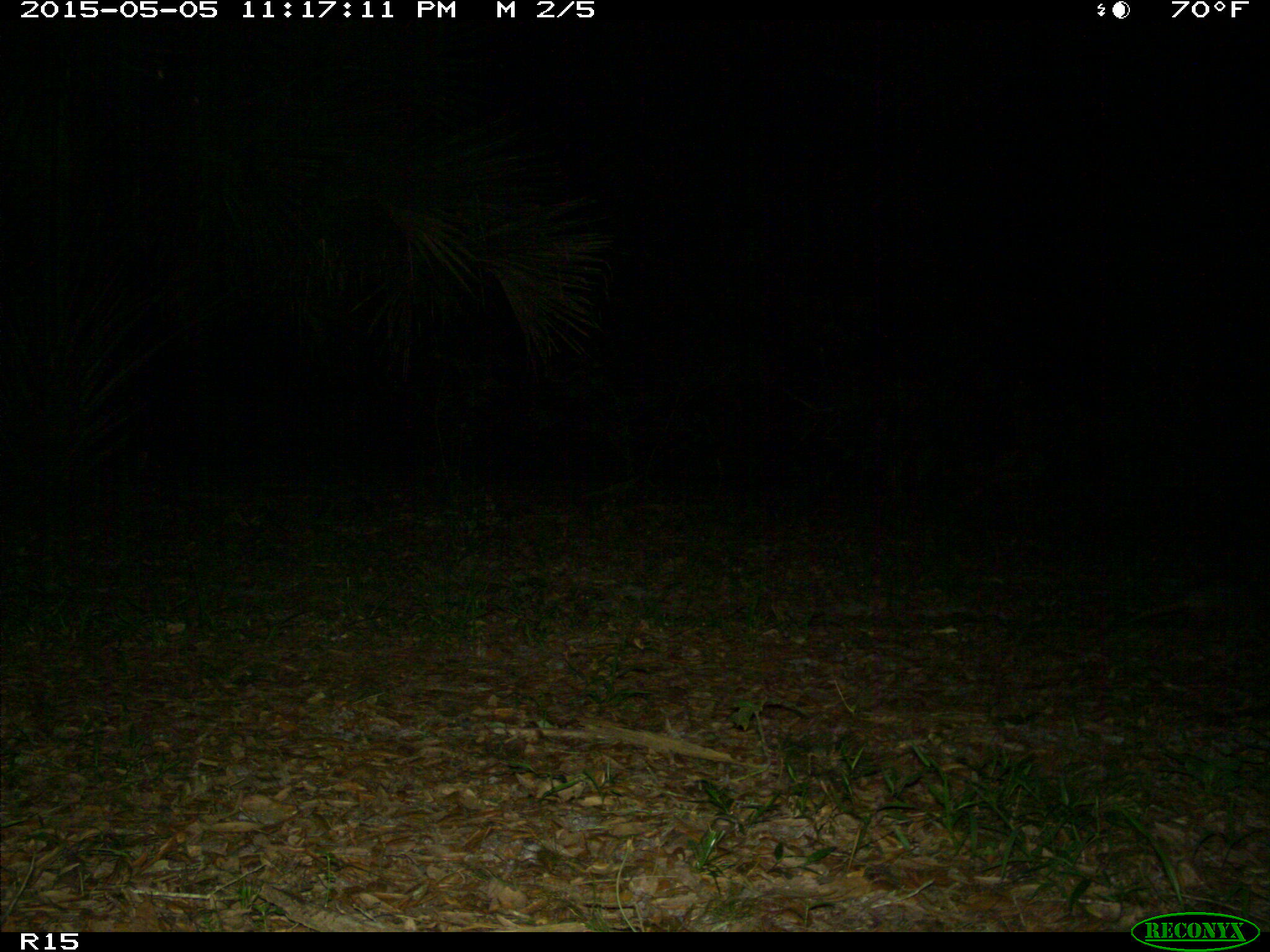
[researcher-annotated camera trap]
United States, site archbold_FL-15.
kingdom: Animalia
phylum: Chordata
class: Mammalia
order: Cingulata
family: Dasypodidae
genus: Dasypus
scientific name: Dasypus novemcinctus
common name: nine-banded armadillo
Dasypus novemcinctus (nine-banded armadillo).